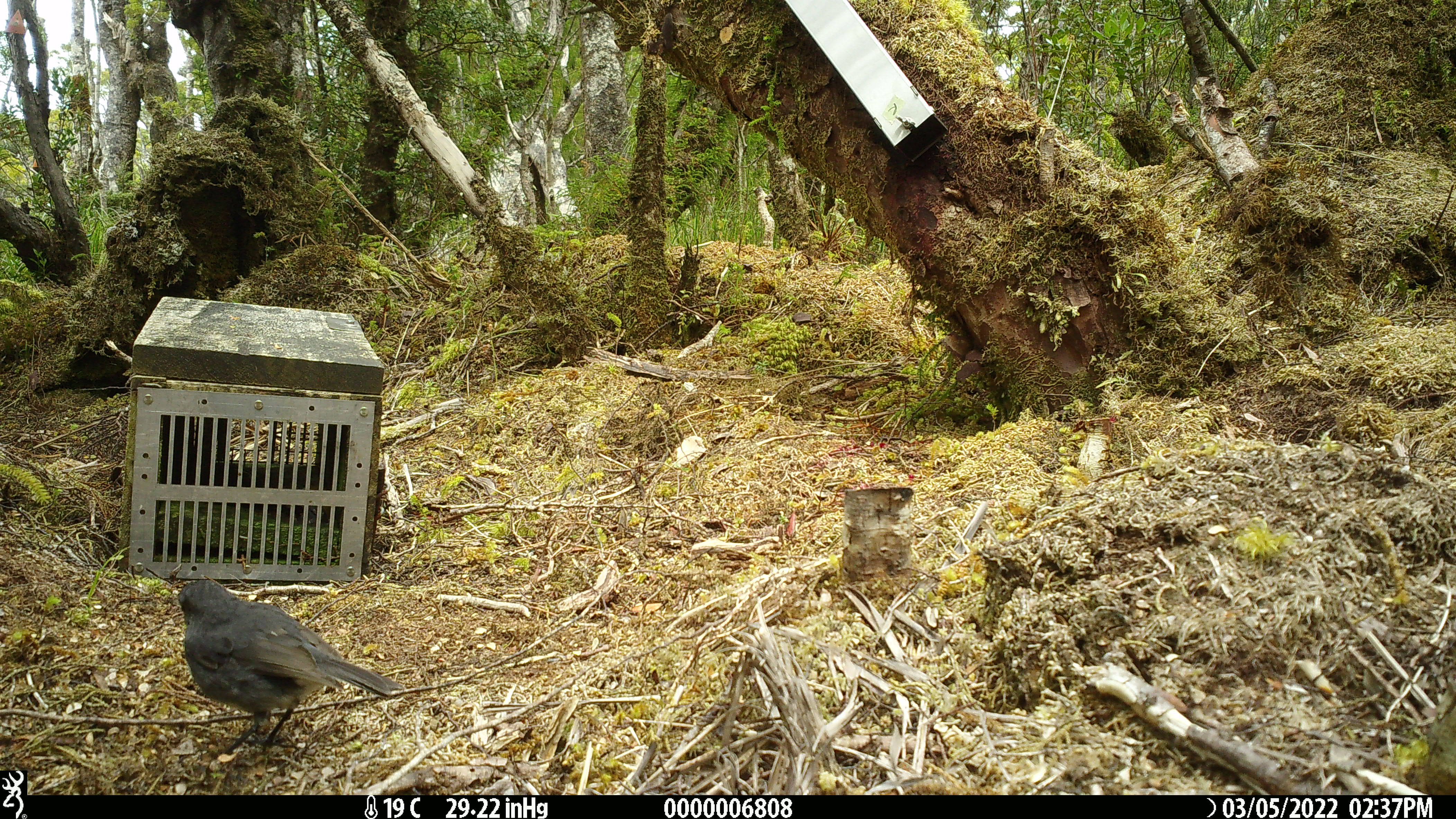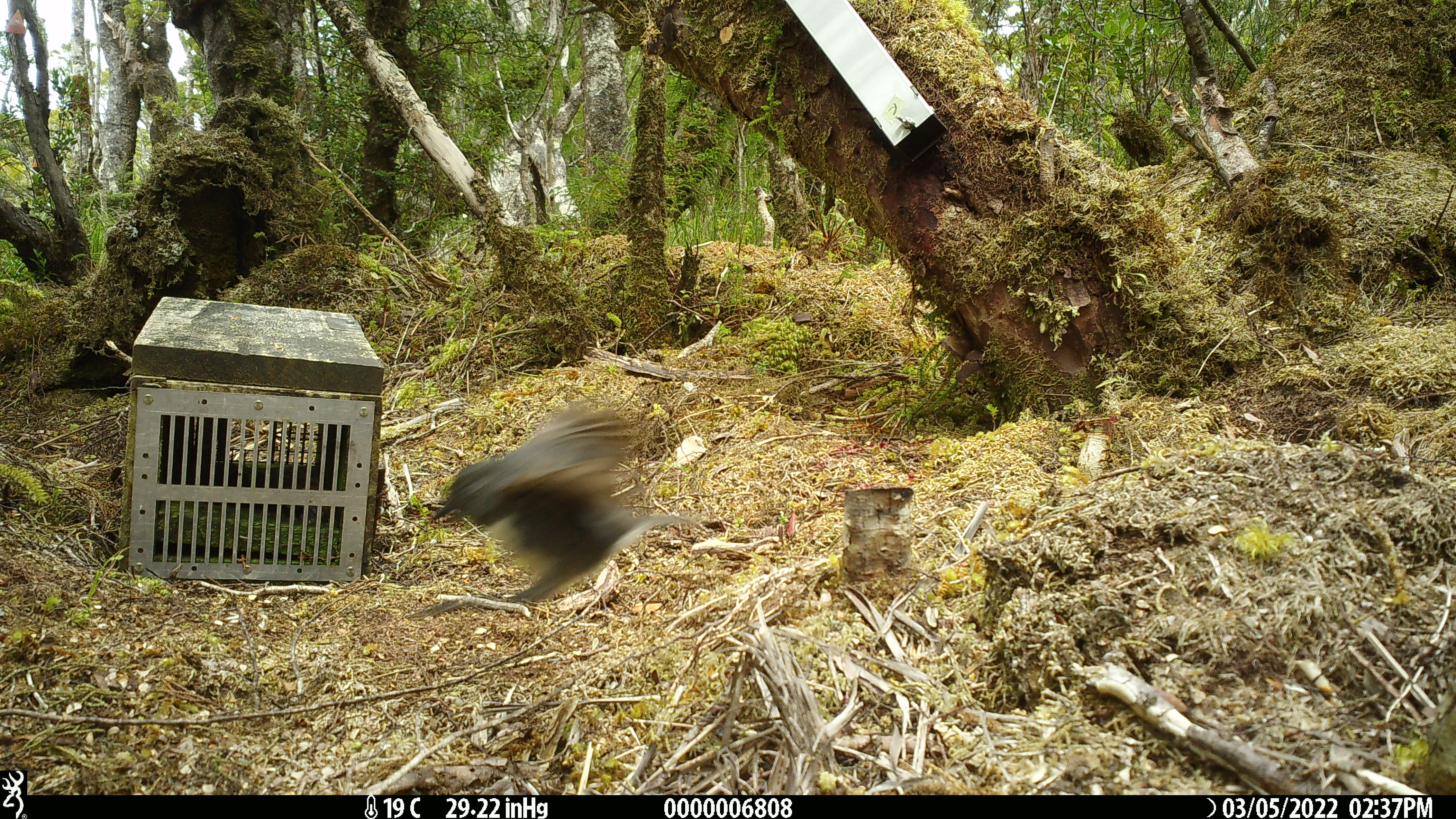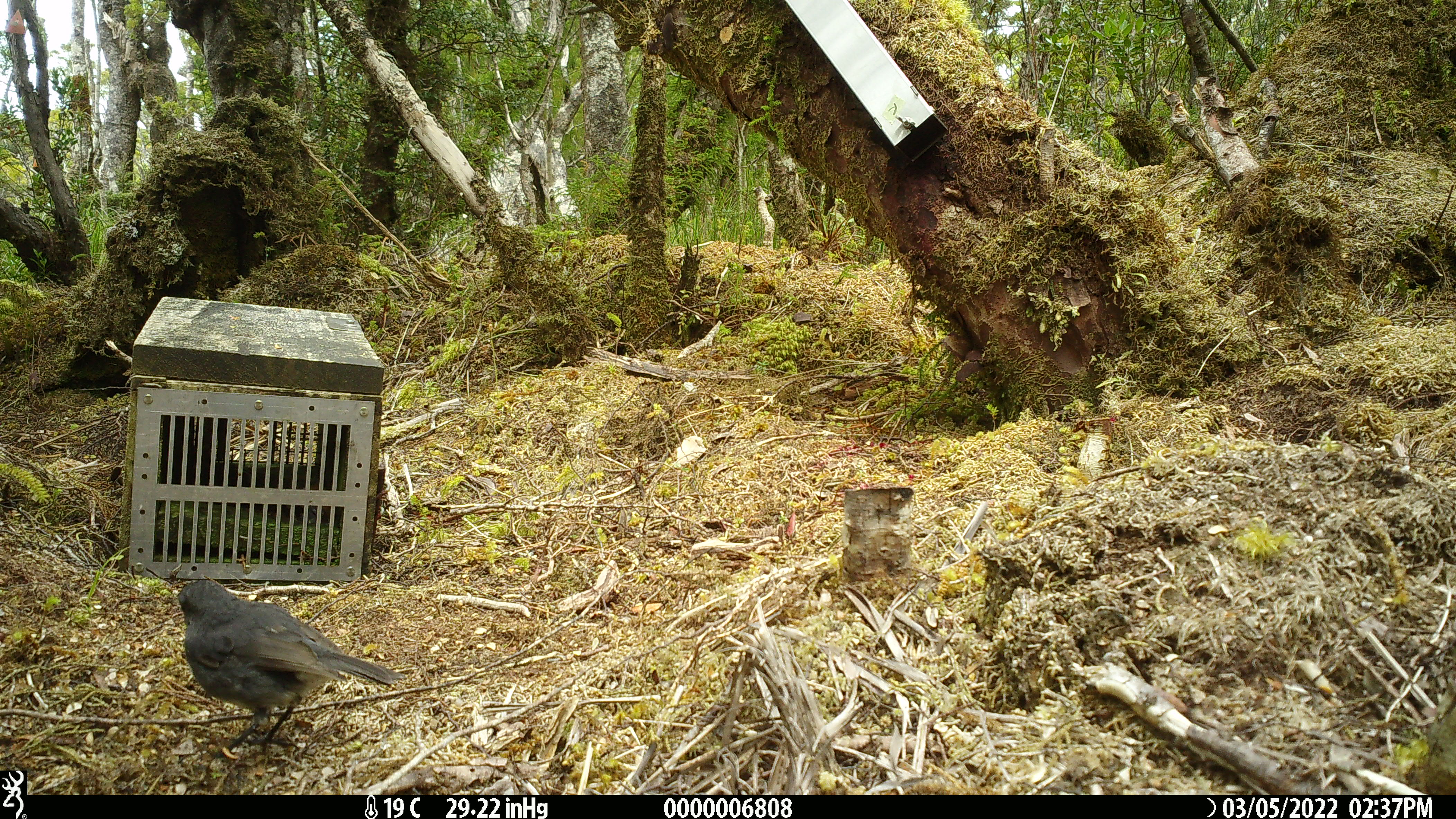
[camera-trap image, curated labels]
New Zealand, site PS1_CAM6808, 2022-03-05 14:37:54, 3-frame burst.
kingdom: Animalia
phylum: Chordata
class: Aves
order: Passeriformes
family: Petroicidae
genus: Petroica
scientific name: Petroica australis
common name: new zealand robin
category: robin